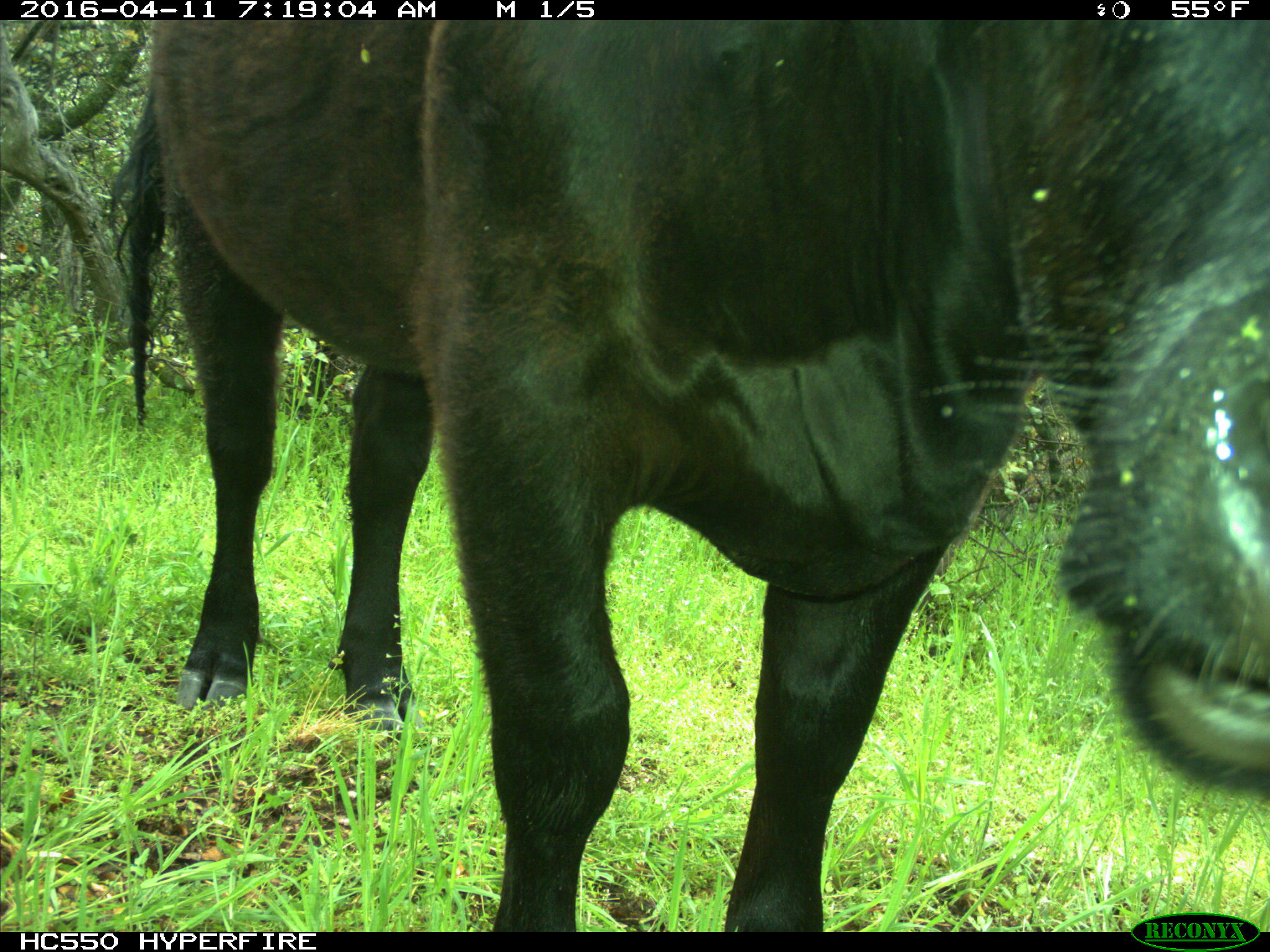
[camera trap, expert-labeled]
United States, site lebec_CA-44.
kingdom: Animalia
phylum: Chordata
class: Mammalia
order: Artiodactyla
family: Bovidae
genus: Bos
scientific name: Bos taurus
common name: domestic cow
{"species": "Bos taurus (domestic cow)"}